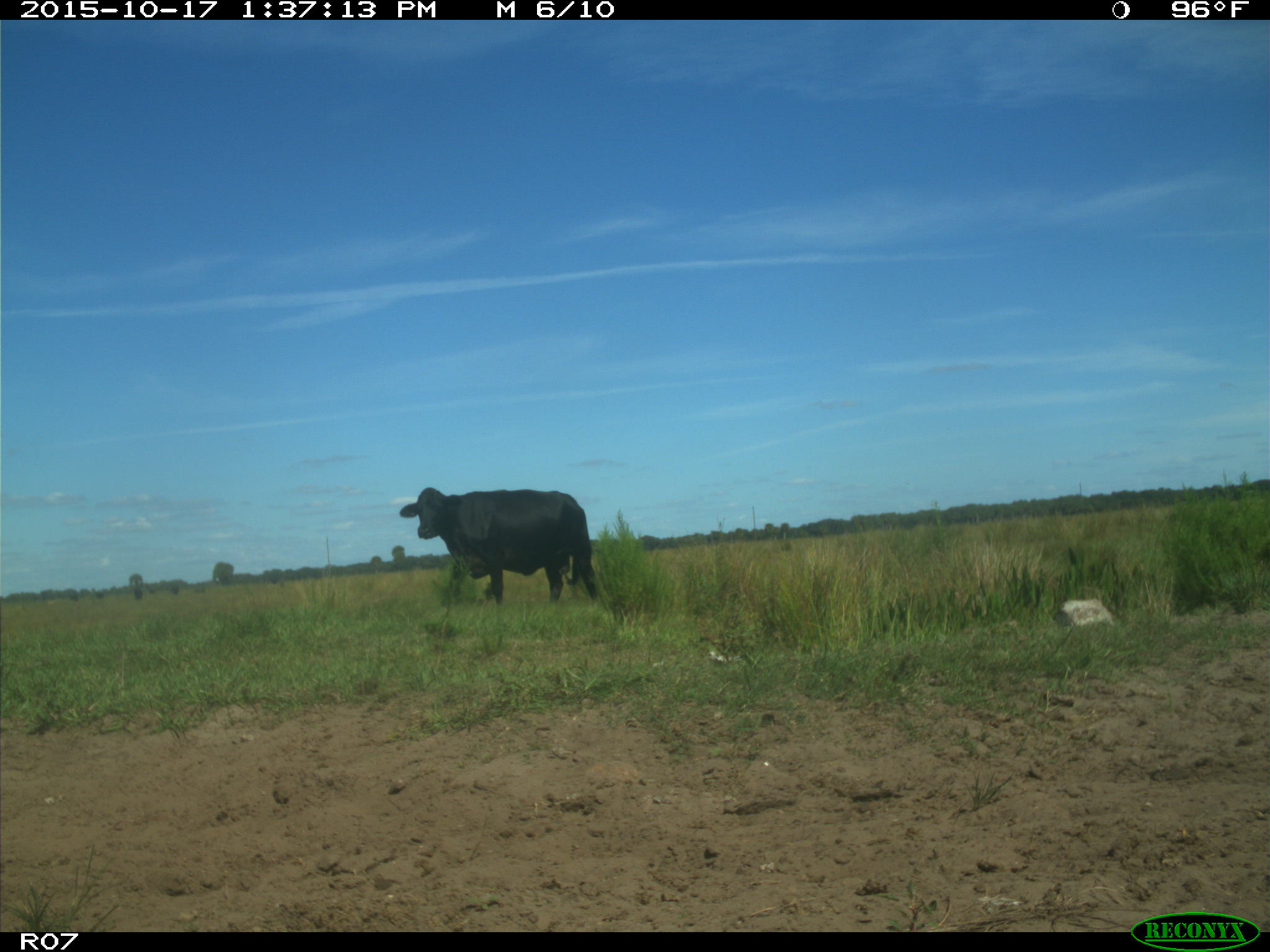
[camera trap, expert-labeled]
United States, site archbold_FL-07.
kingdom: Animalia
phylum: Chordata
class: Mammalia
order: Artiodactyla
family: Bovidae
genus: Bos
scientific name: Bos taurus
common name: domestic cow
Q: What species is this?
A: Bos taurus (domestic cow).